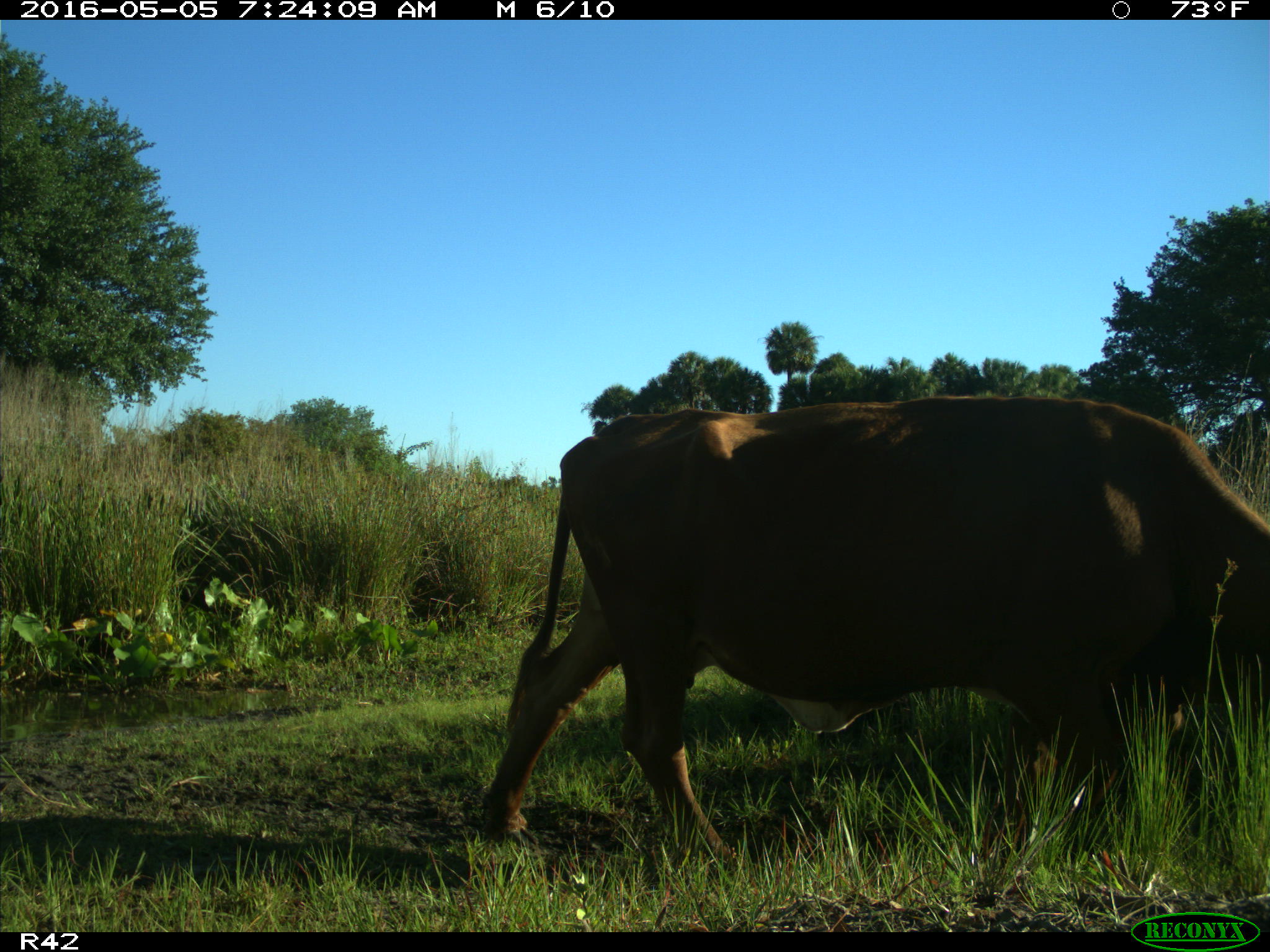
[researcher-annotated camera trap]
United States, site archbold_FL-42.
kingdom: Animalia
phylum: Chordata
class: Mammalia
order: Artiodactyla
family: Bovidae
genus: Bos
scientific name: Bos taurus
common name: domestic cow